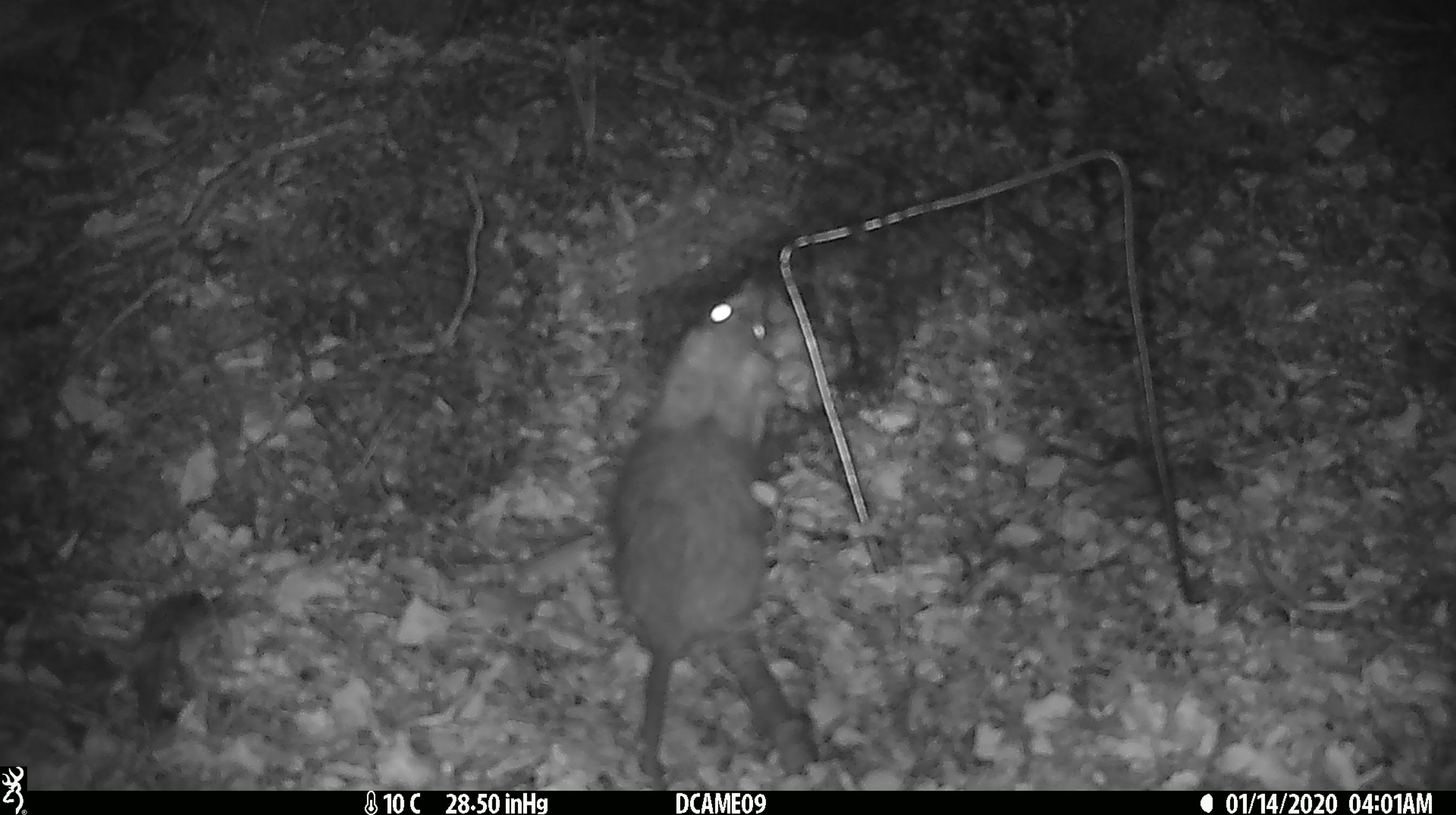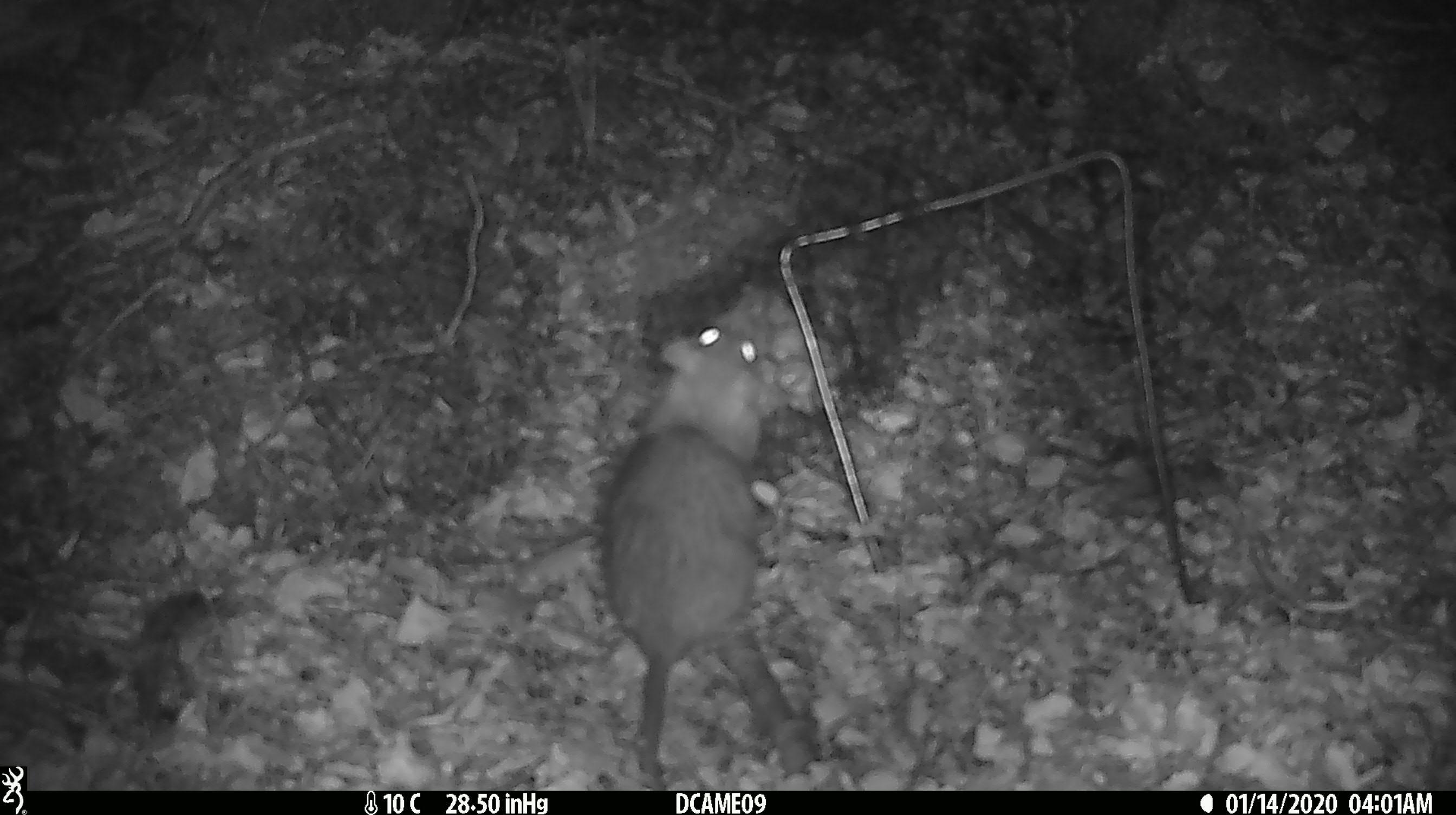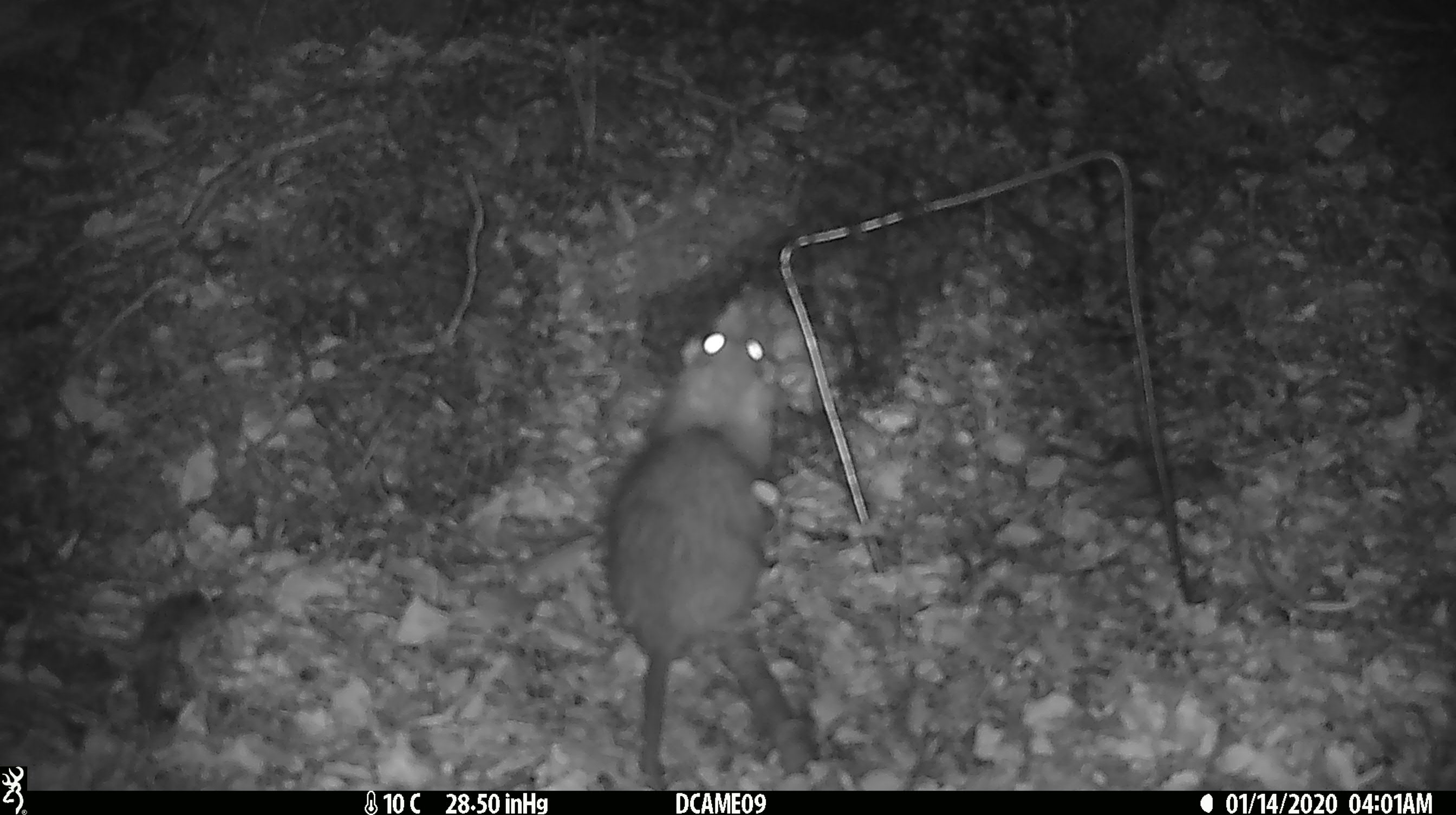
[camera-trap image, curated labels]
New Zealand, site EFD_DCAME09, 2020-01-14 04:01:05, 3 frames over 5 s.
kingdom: Animalia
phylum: Chordata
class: Mammalia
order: Rodentia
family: Muridae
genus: Rattus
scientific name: Rattus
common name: rat